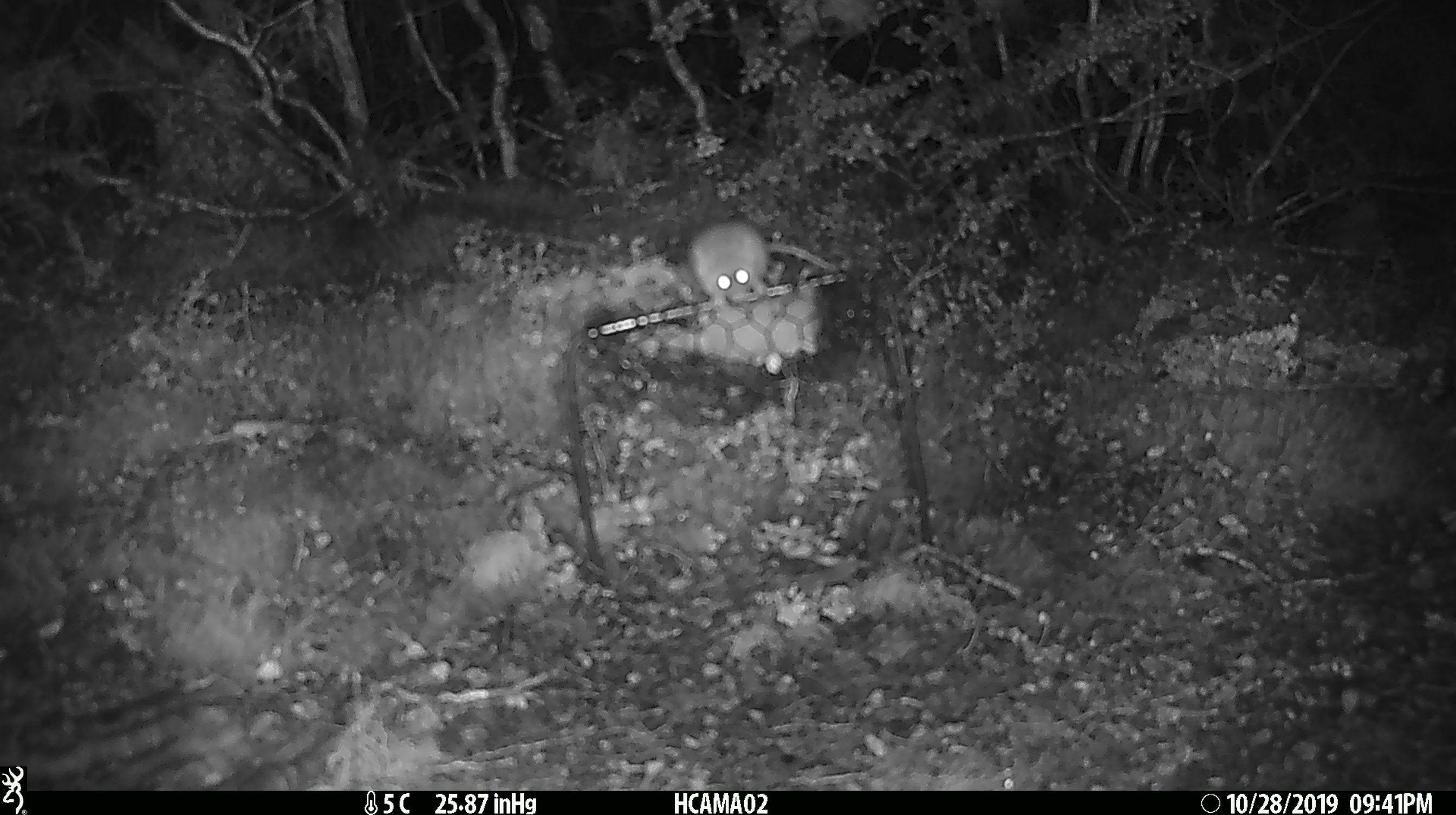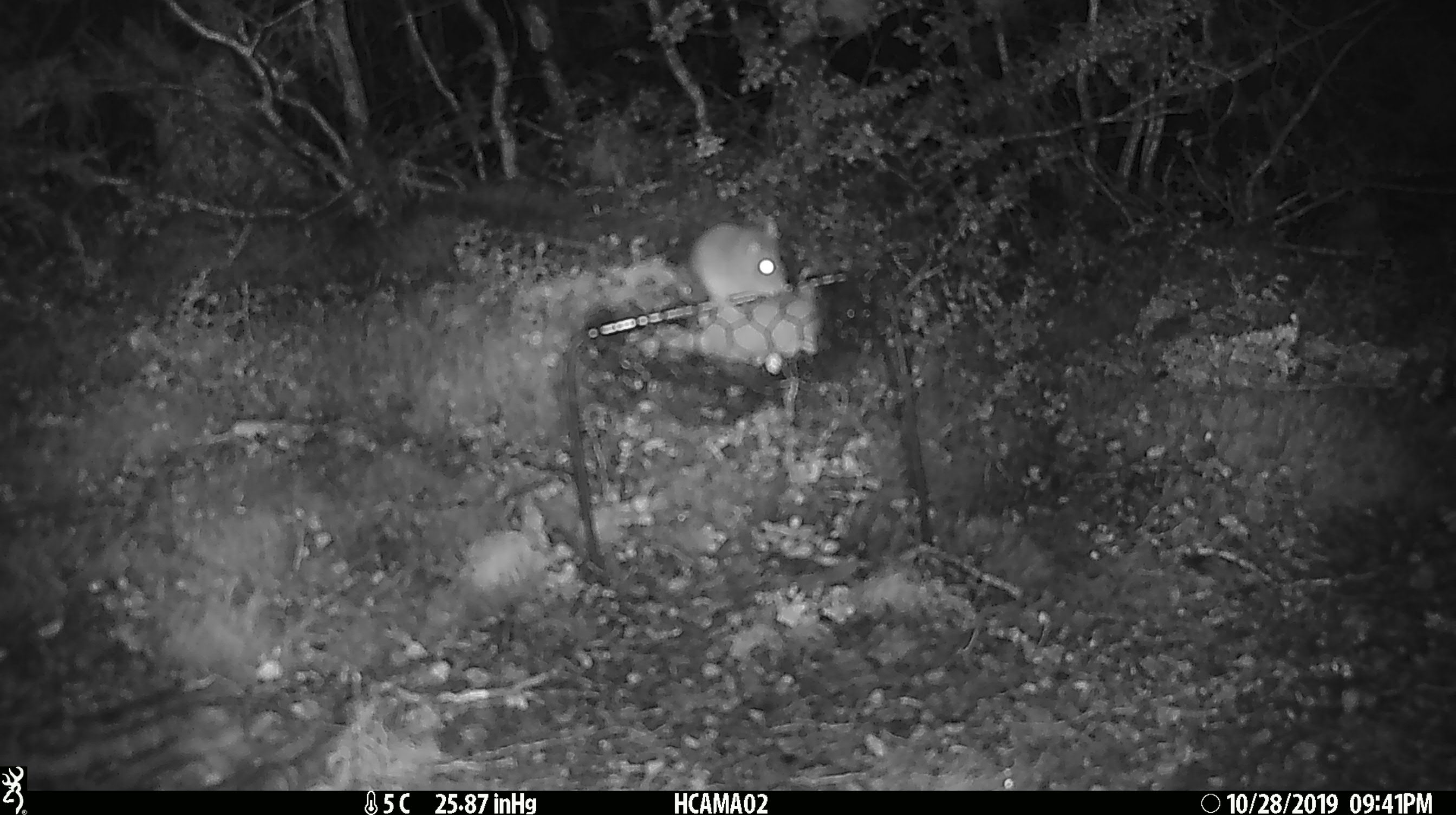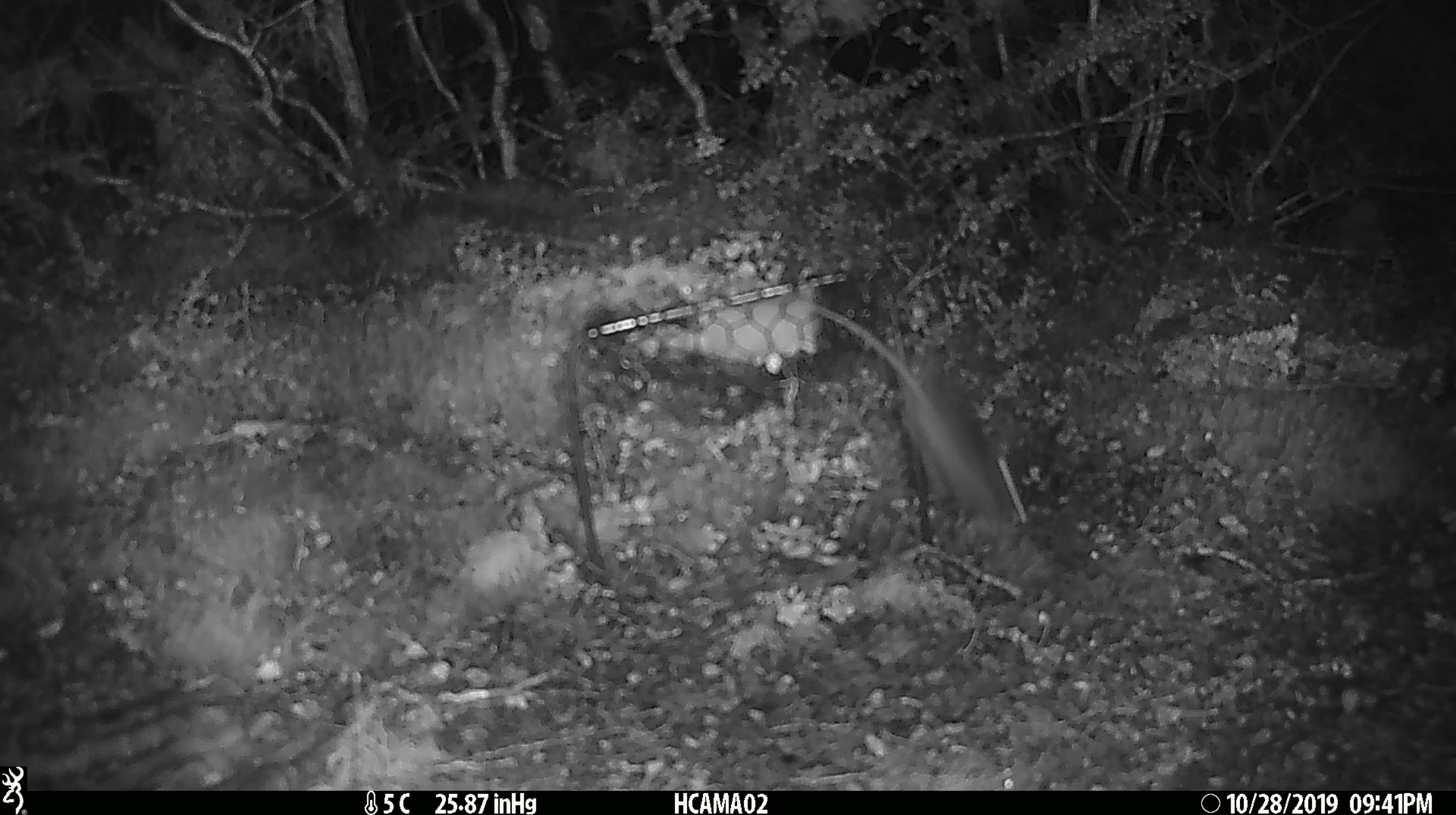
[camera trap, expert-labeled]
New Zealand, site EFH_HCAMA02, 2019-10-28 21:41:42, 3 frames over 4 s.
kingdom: Animalia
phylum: Chordata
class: Mammalia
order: Rodentia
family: Muridae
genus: Mus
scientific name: Mus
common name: mouse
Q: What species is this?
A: Mouse (Mus).